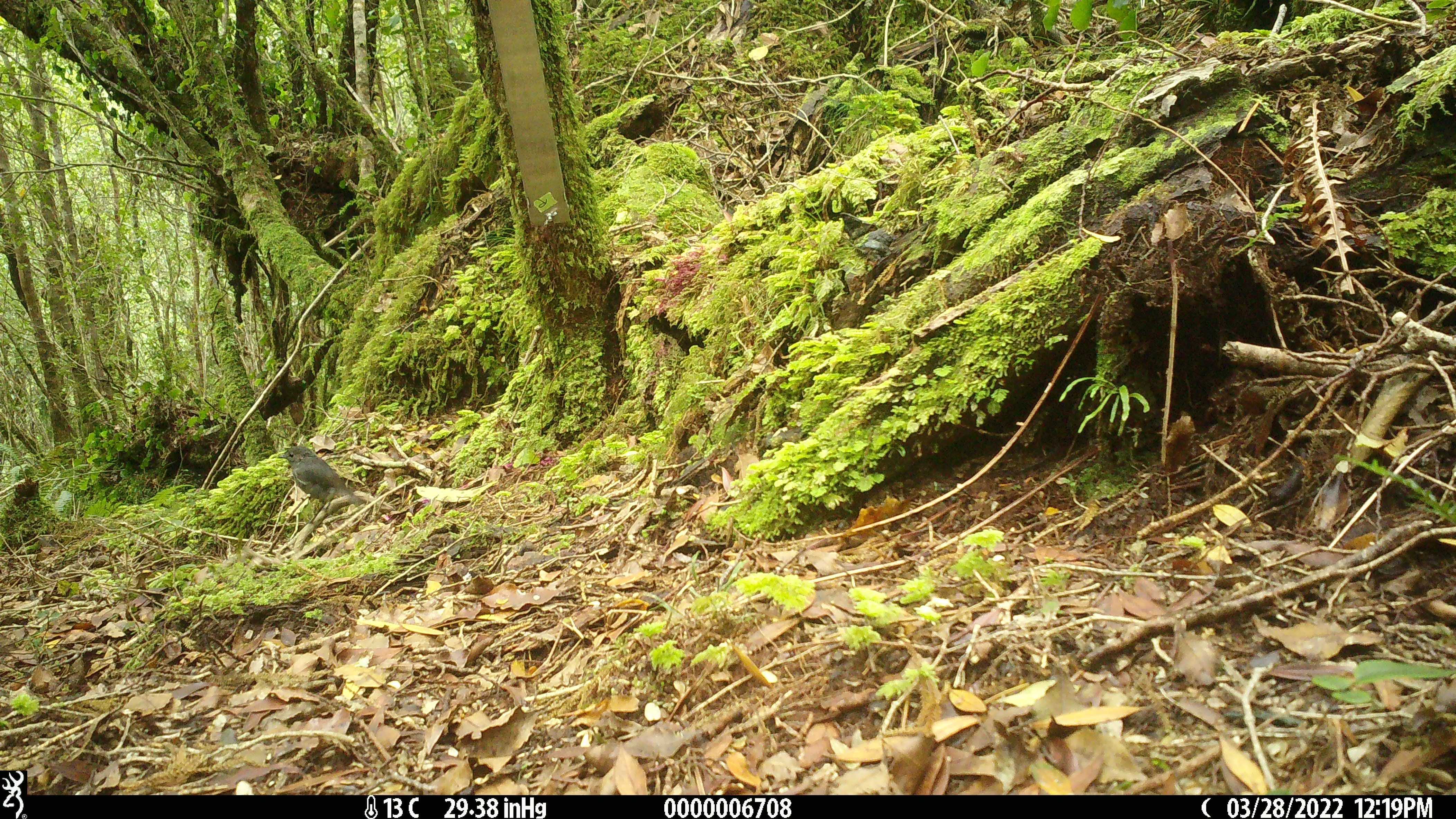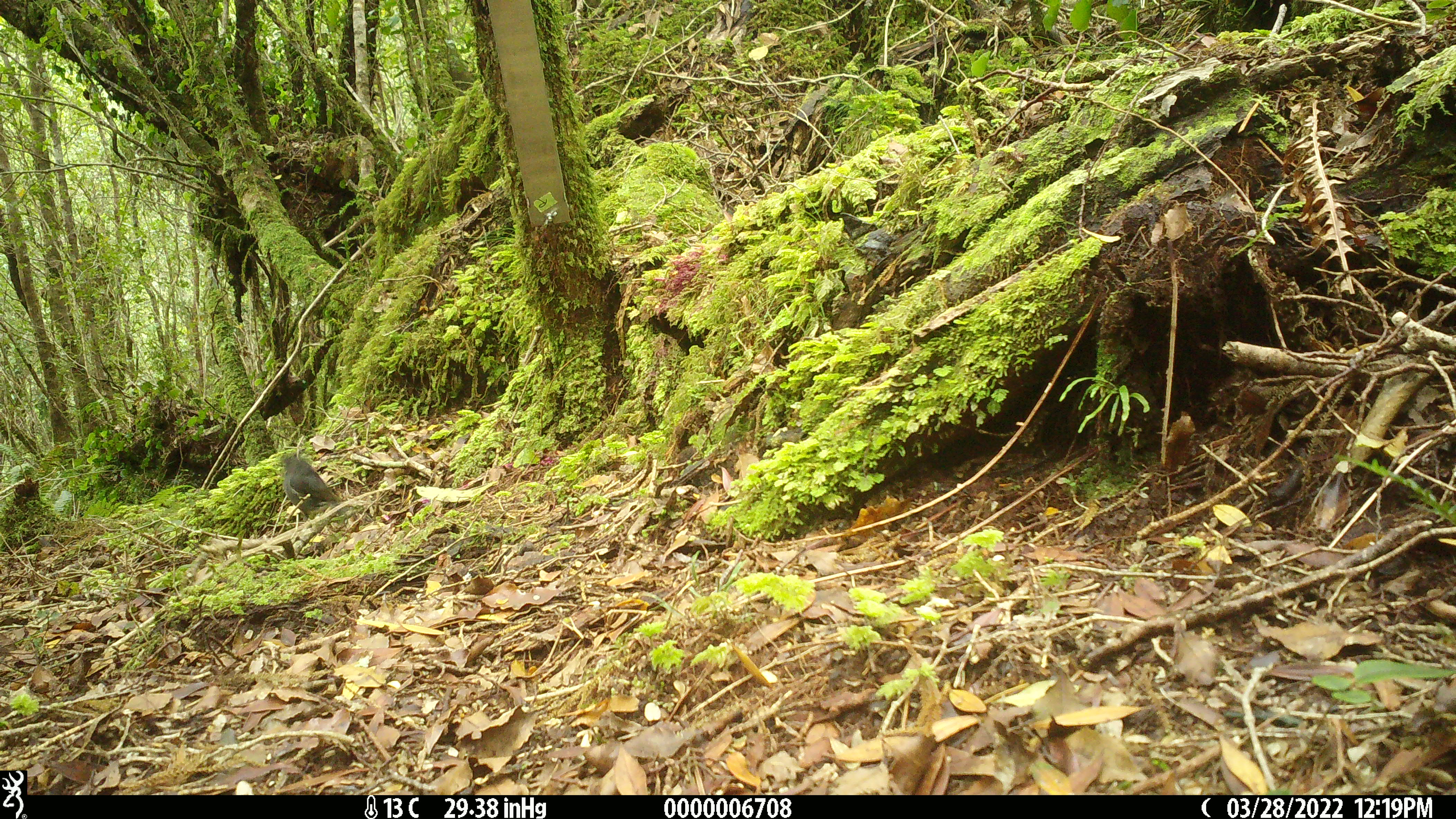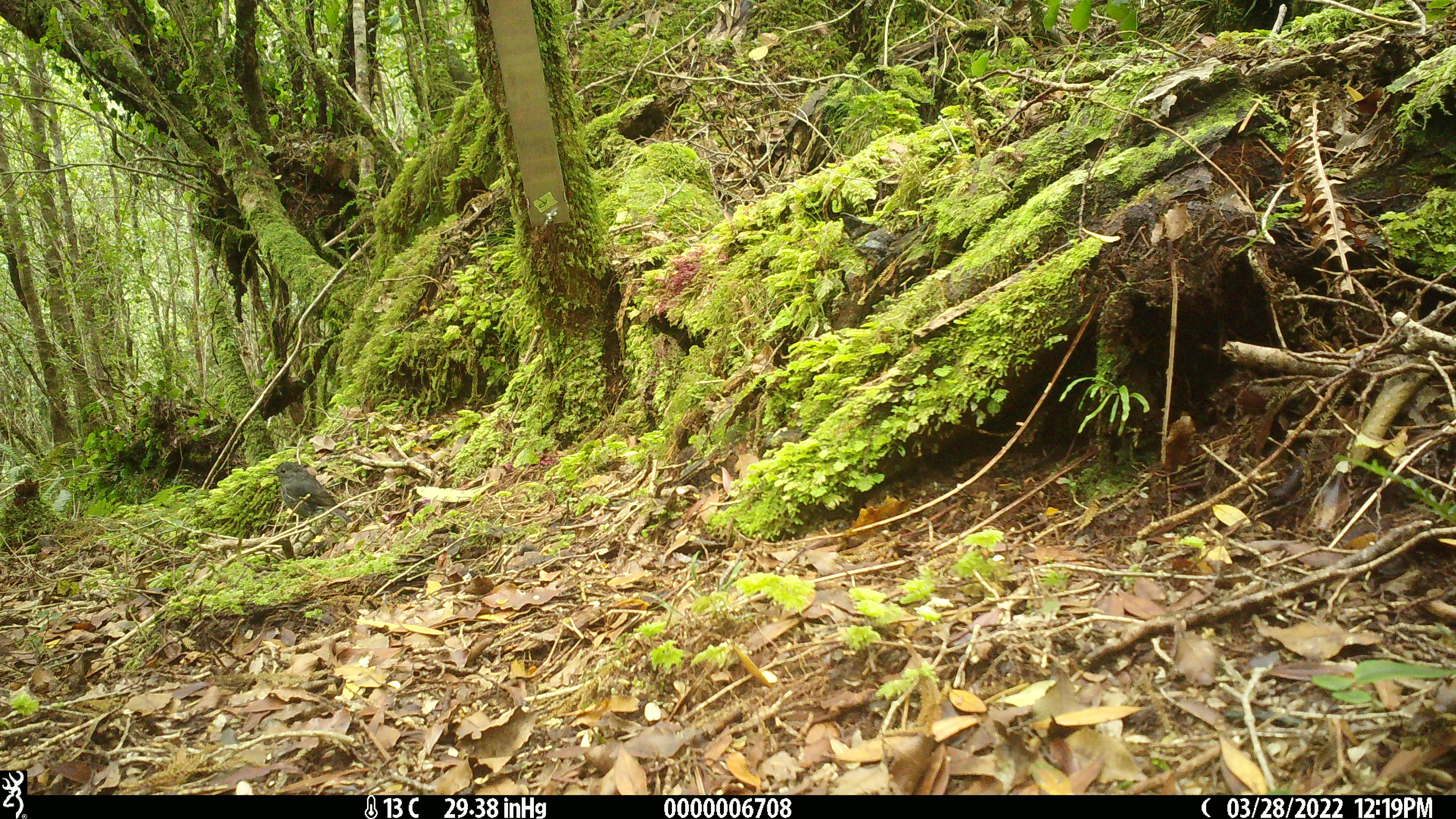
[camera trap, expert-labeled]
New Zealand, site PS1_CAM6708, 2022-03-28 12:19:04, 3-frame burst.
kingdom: Animalia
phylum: Chordata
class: Aves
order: Passeriformes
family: Petroicidae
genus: Petroica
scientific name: Petroica australis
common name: new zealand robin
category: robin